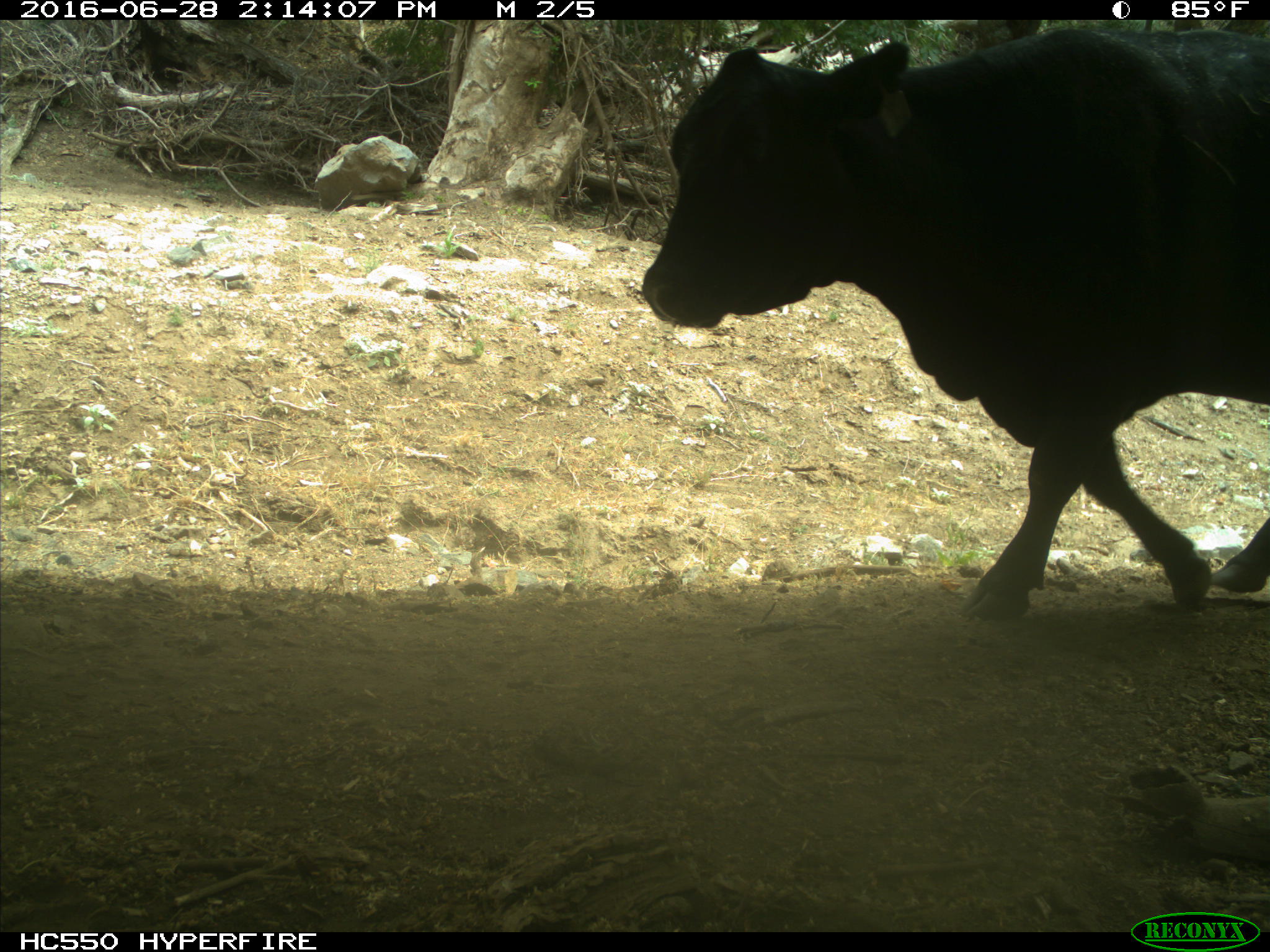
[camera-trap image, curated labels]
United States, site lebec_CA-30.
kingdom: Animalia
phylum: Chordata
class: Mammalia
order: Artiodactyla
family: Bovidae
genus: Bos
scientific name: Bos taurus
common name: domestic cow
Bos taurus (domestic cow).